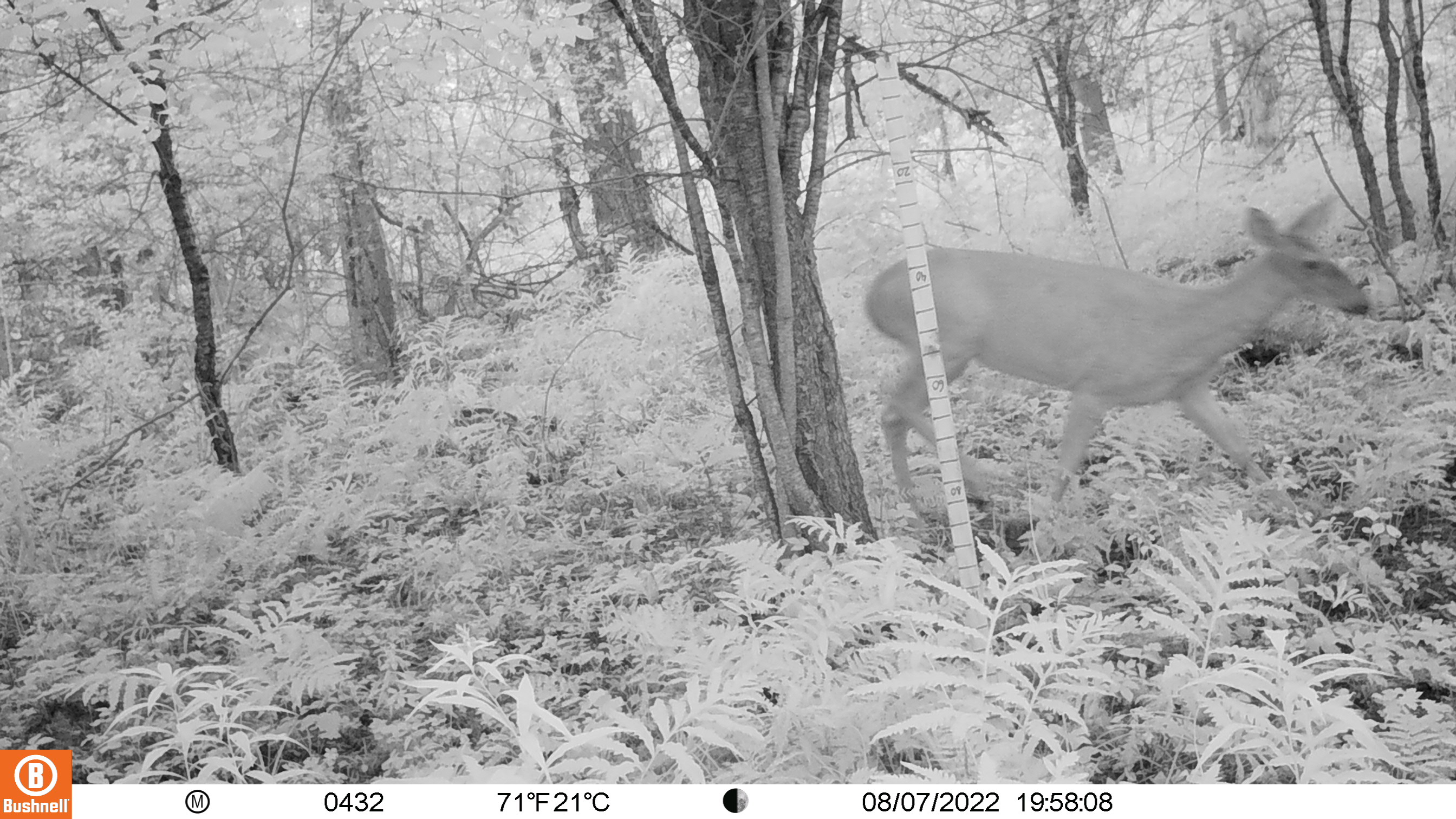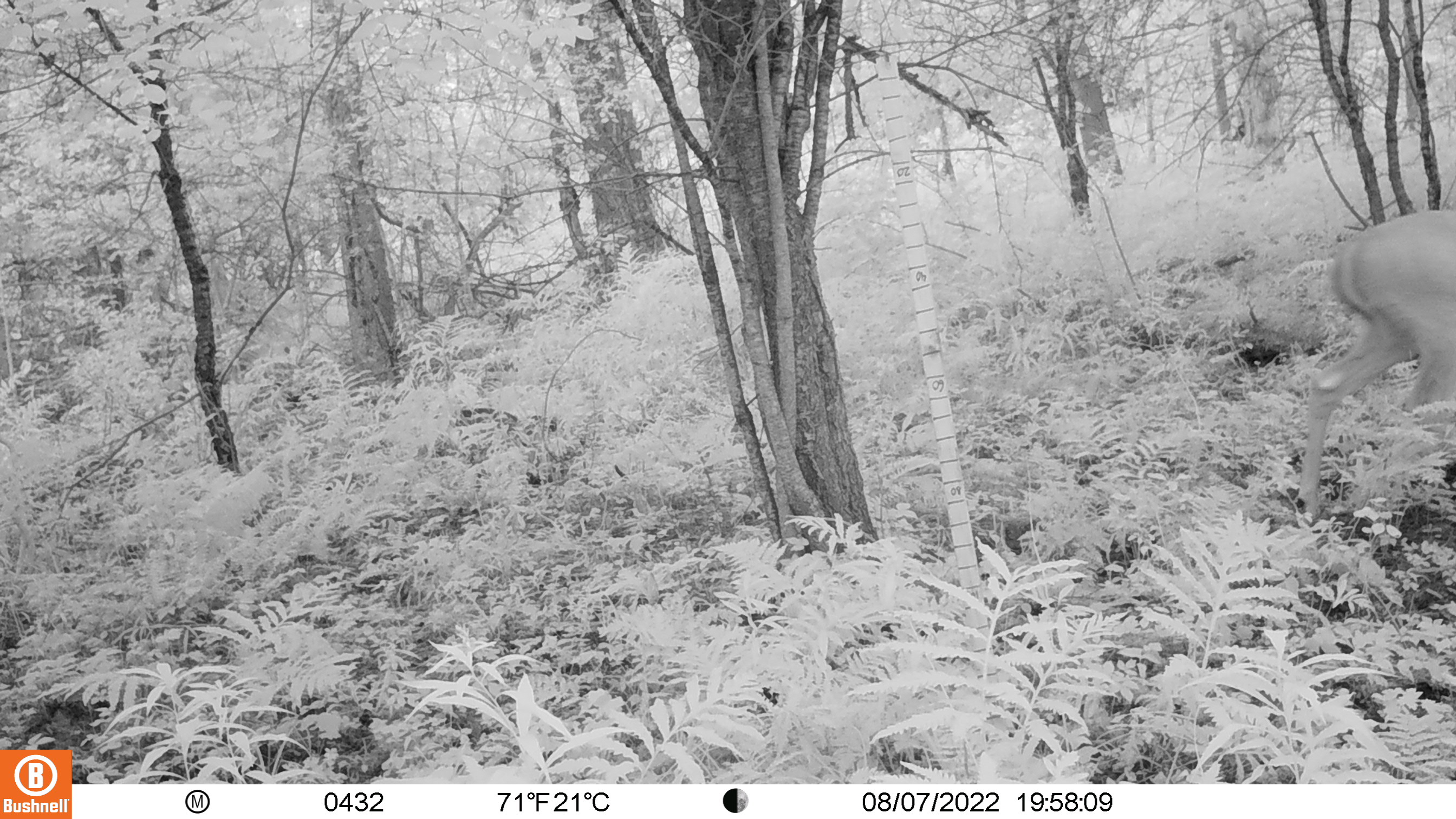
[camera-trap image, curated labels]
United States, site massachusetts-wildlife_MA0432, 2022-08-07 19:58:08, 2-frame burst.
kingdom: Animalia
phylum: Chordata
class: Mammalia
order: Artiodactyla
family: Cervidae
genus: Odocoileus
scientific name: Odocoileus virginianus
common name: white-tailed deer